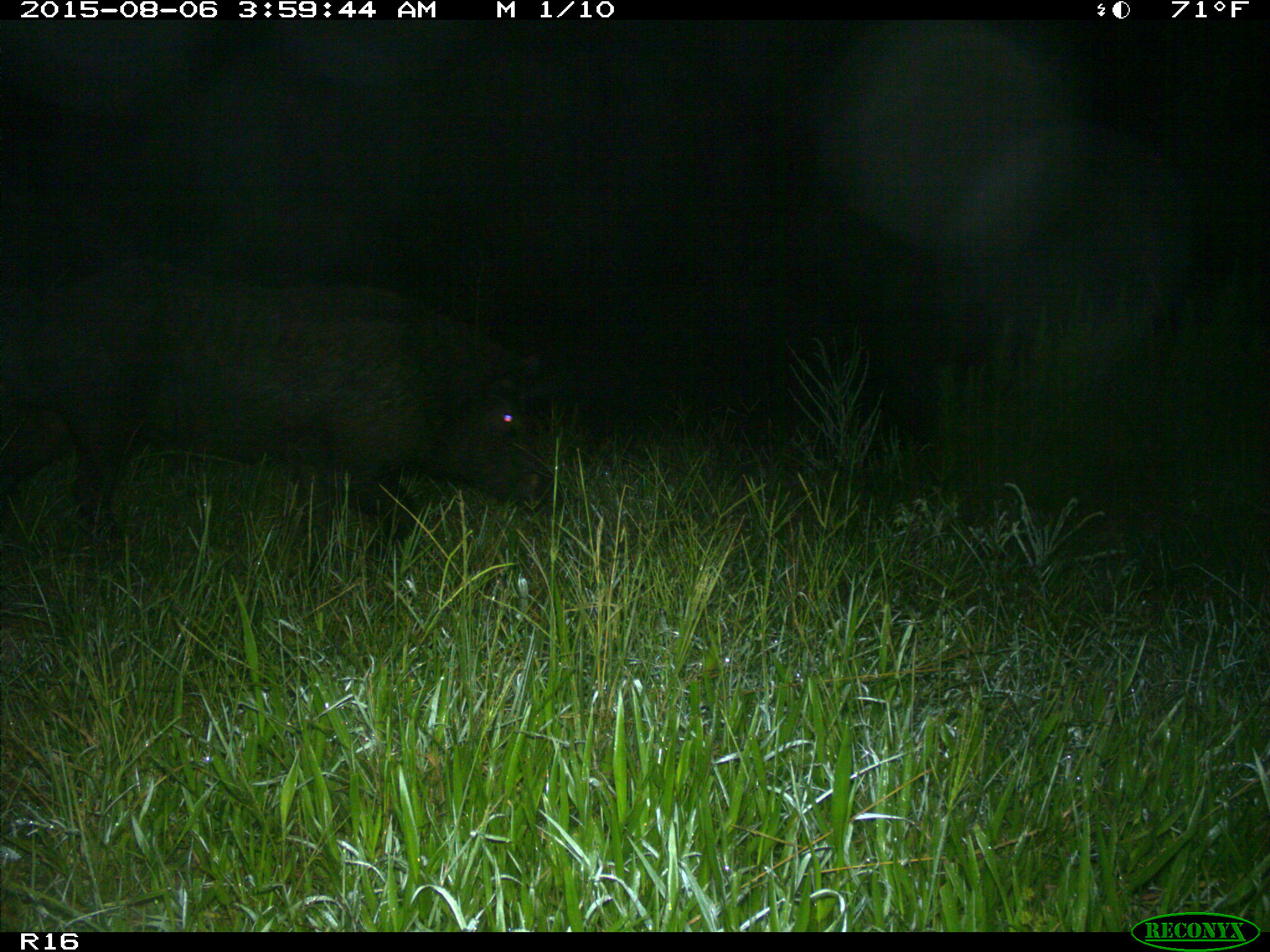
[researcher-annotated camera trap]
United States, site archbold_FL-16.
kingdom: Animalia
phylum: Chordata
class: Mammalia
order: Artiodactyla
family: Suidae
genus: Sus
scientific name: Sus scrofa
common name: wild boar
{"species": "Sus scrofa (wild boar)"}